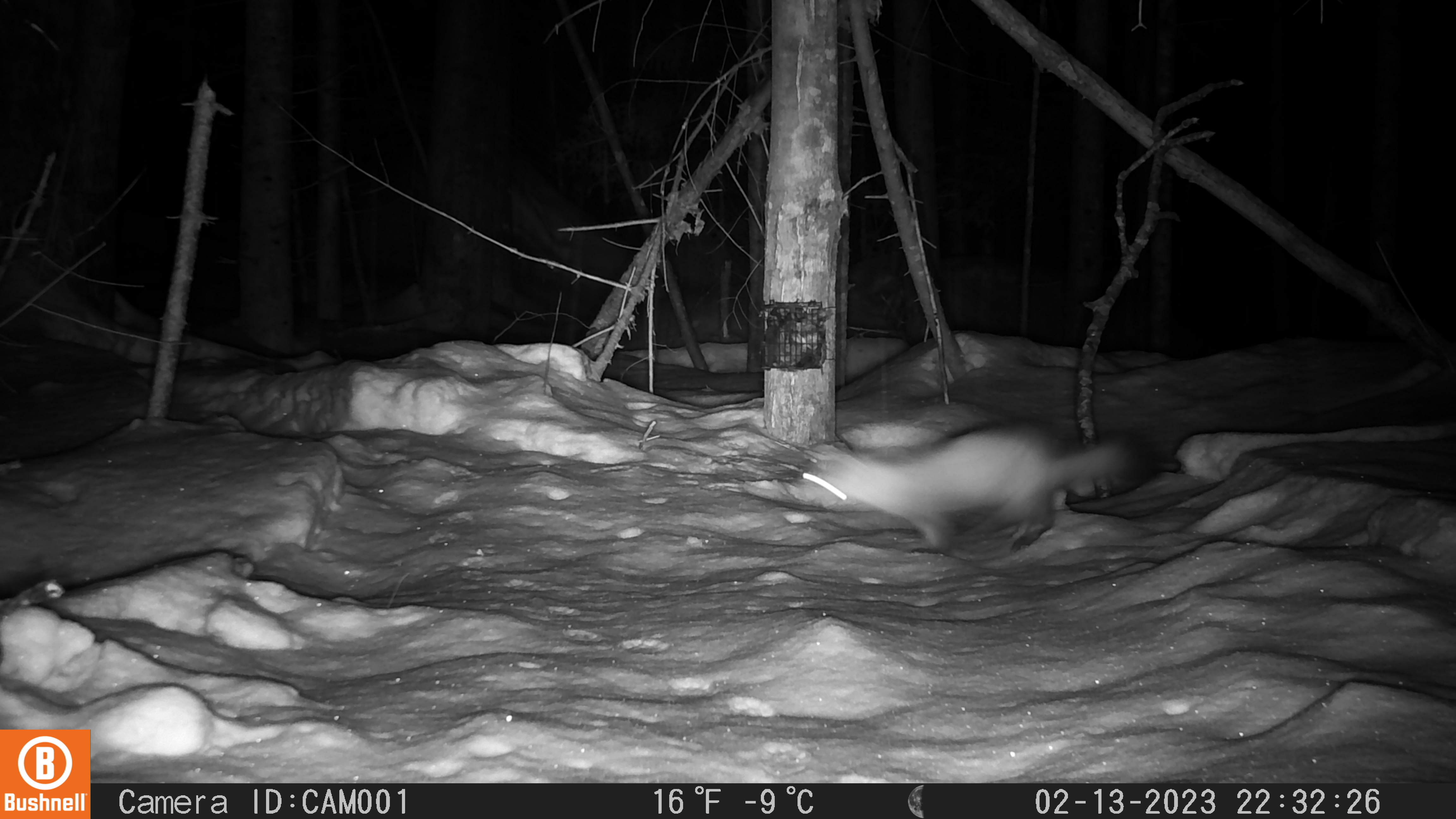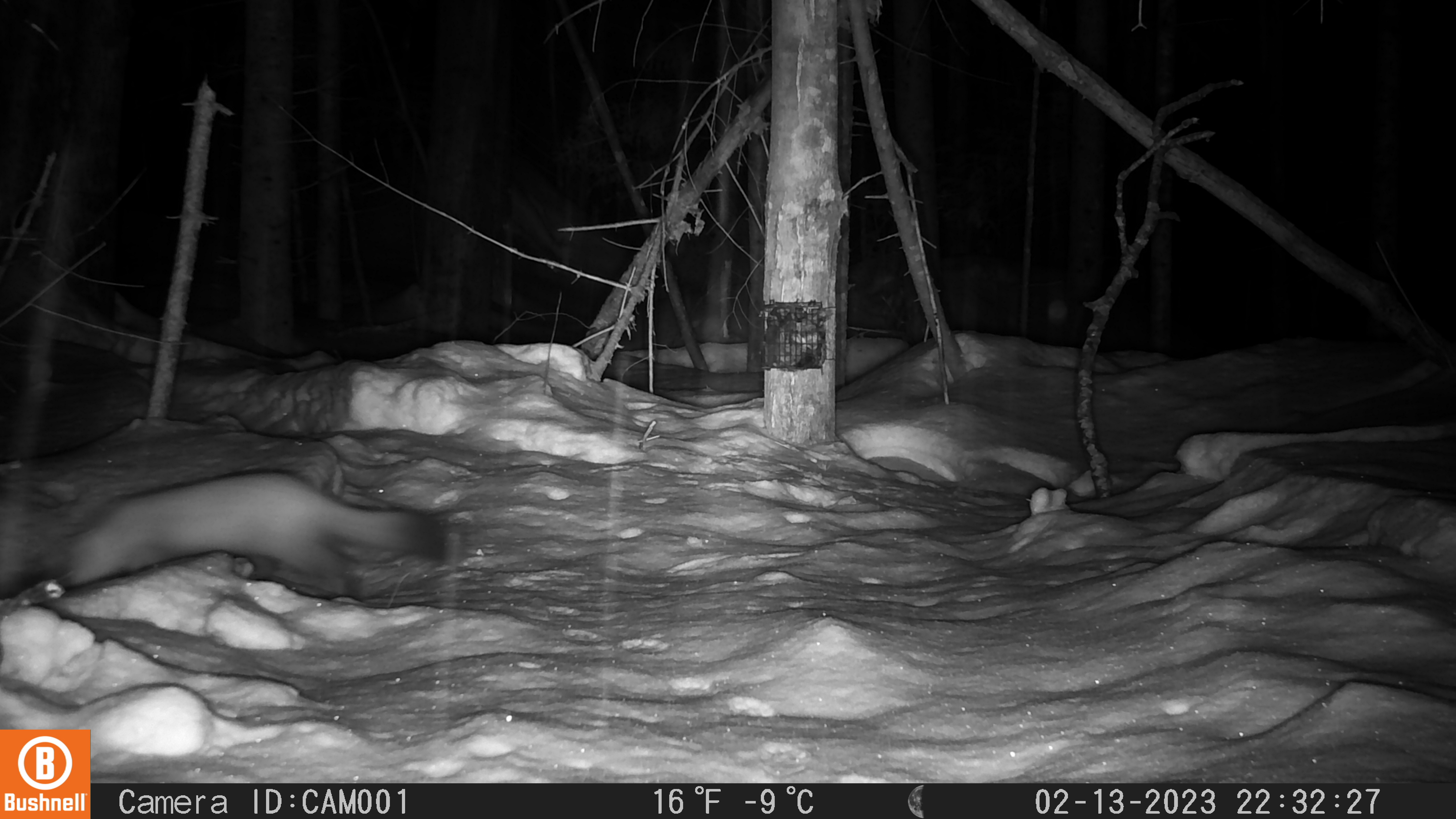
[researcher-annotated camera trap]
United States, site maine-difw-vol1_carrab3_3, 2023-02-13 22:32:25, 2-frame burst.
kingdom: Animalia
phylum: Chordata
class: Mammalia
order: Carnivora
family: Mustelidae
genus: Martes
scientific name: Martes americana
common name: american marten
American marten (Martes americana).